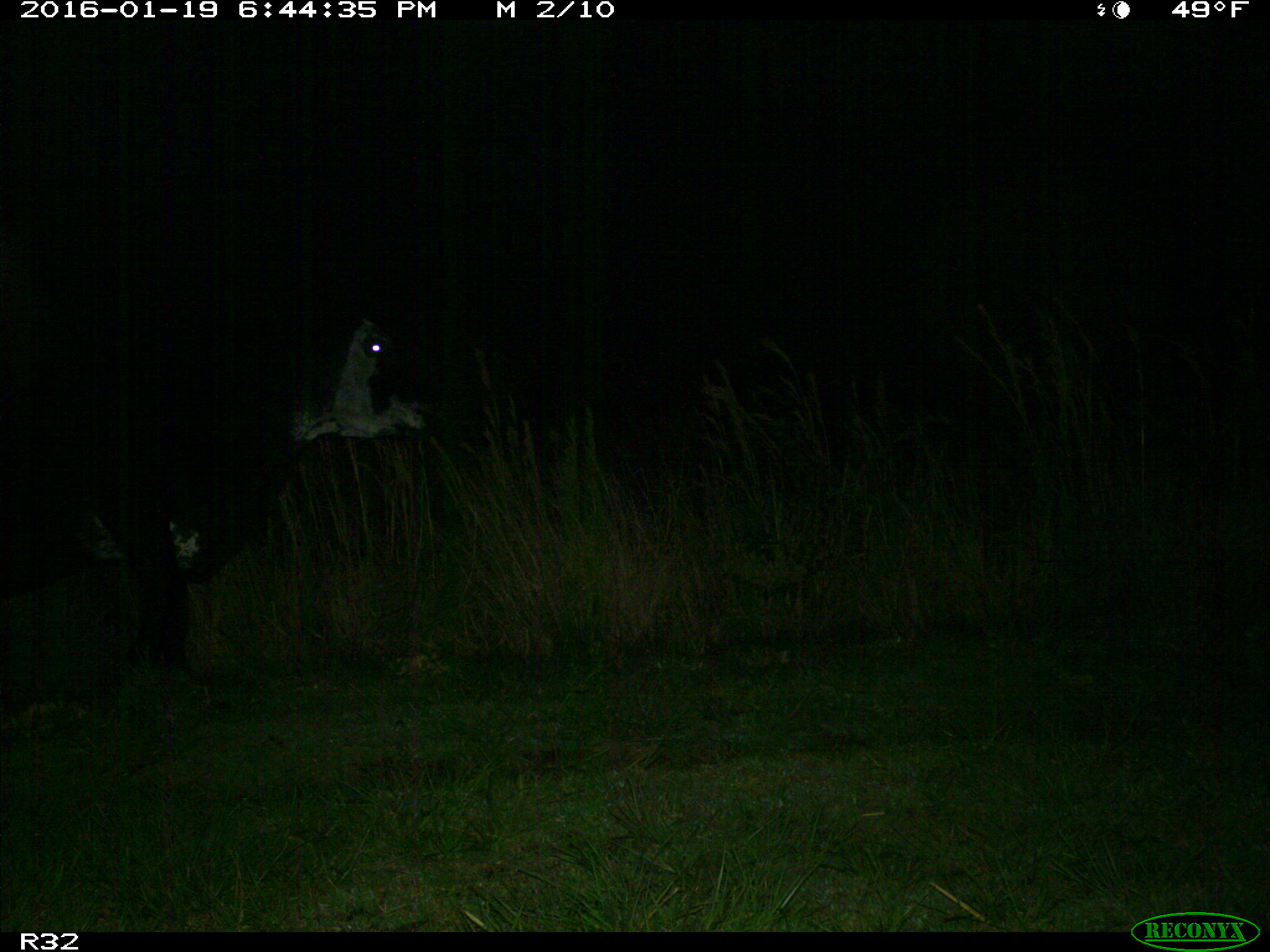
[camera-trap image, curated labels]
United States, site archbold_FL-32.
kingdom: Animalia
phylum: Chordata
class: Mammalia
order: Artiodactyla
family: Bovidae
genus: Bos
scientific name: Bos taurus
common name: domestic cow